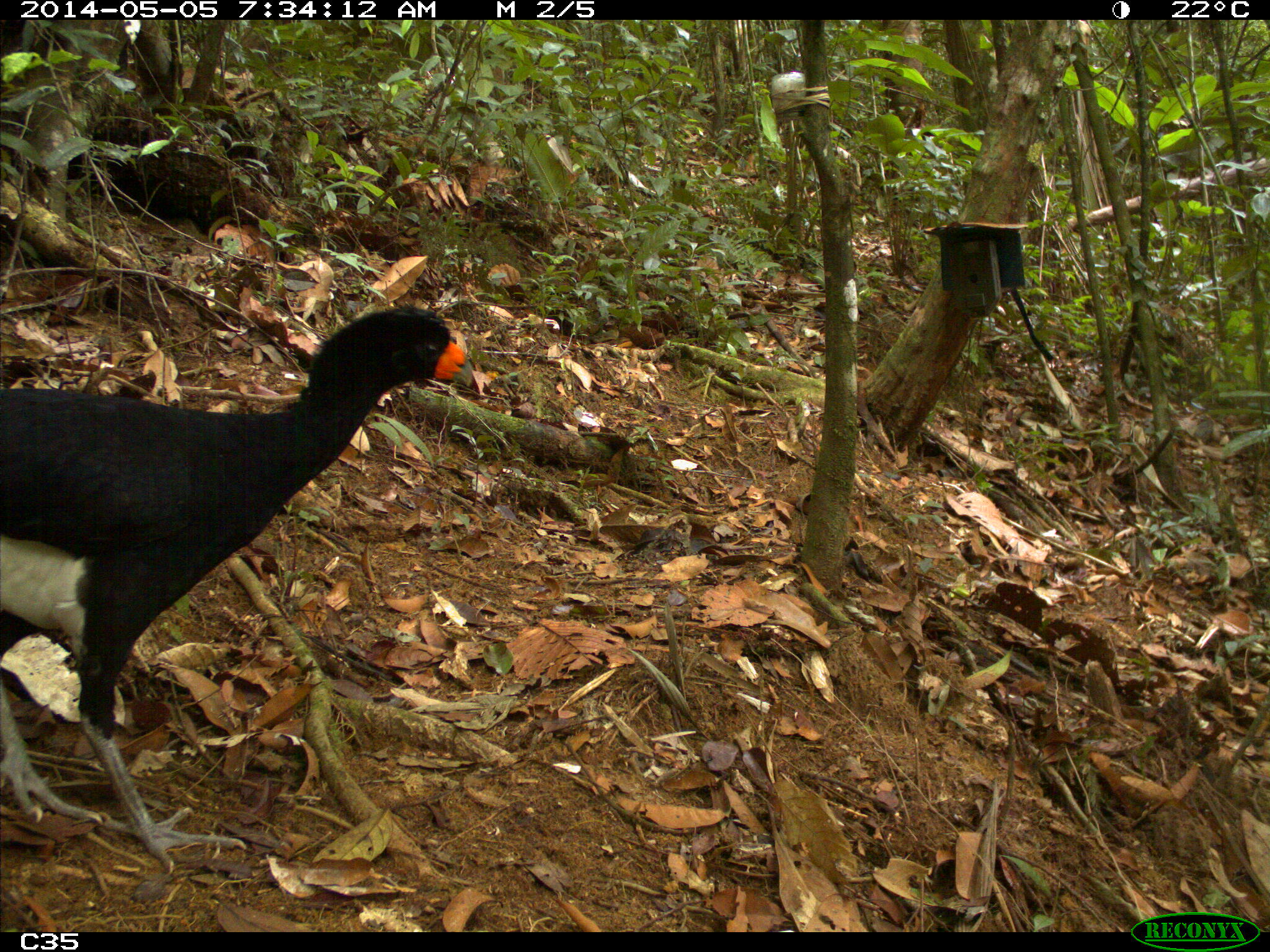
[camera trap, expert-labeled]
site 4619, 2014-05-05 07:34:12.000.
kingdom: Animalia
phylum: Chordata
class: Aves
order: Galliformes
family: Cracidae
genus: Crax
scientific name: Crax alector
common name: black curassow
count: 1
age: adult